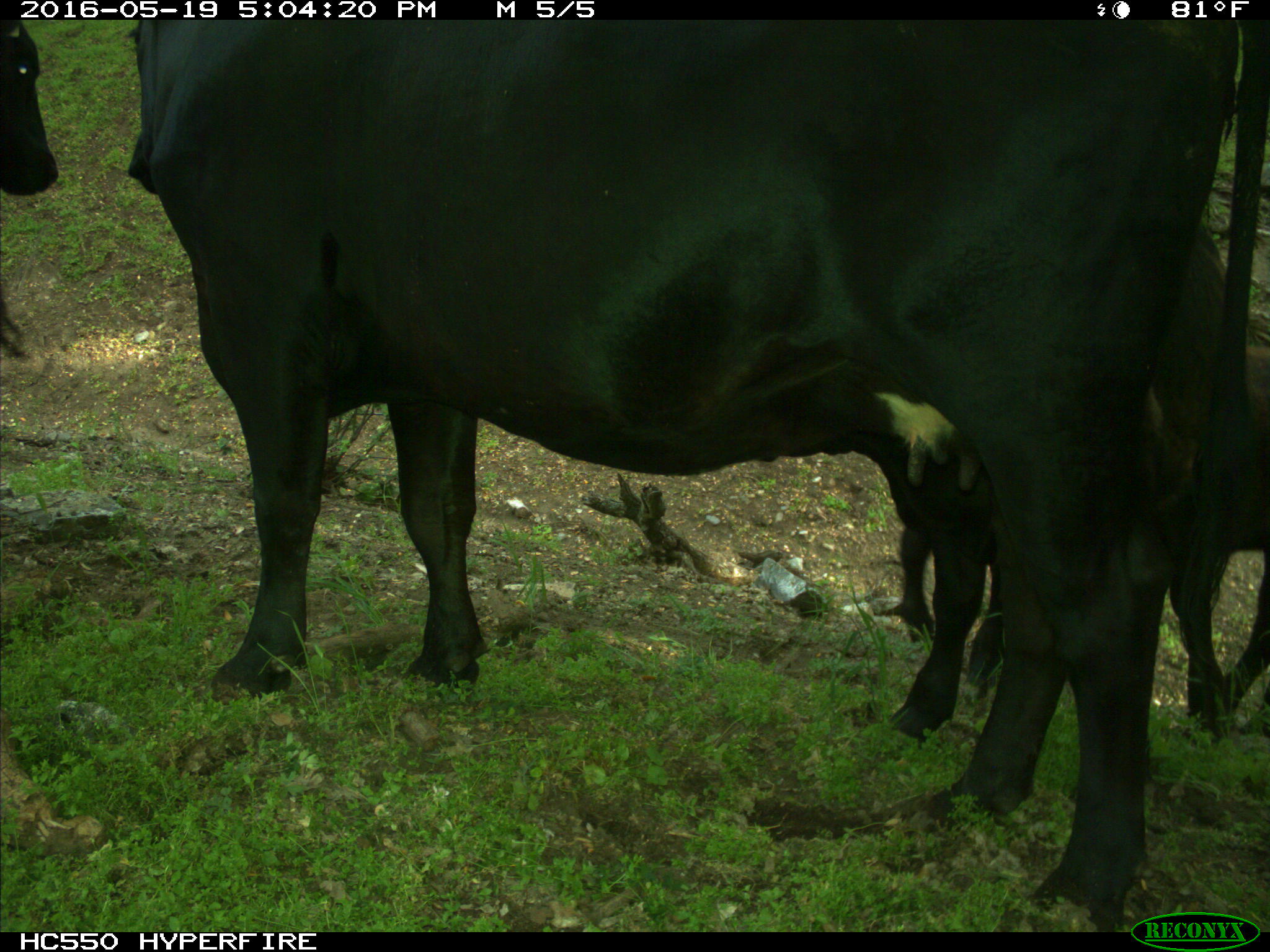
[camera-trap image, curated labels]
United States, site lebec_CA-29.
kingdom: Animalia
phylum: Chordata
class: Mammalia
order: Artiodactyla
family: Bovidae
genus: Bos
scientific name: Bos taurus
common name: domestic cow